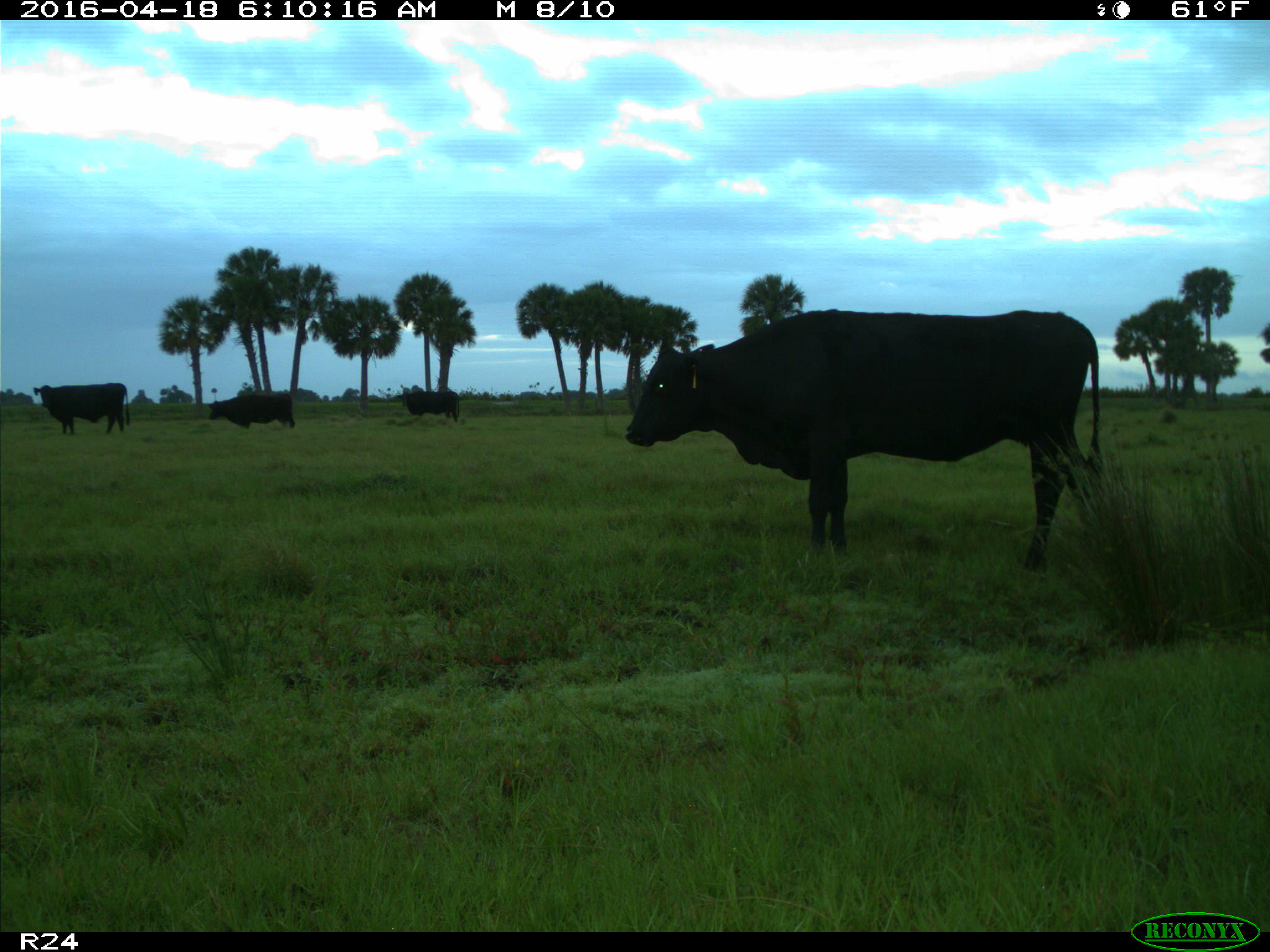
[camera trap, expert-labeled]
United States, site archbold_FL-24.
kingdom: Animalia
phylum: Chordata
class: Mammalia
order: Artiodactyla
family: Bovidae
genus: Bos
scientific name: Bos taurus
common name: domestic cow